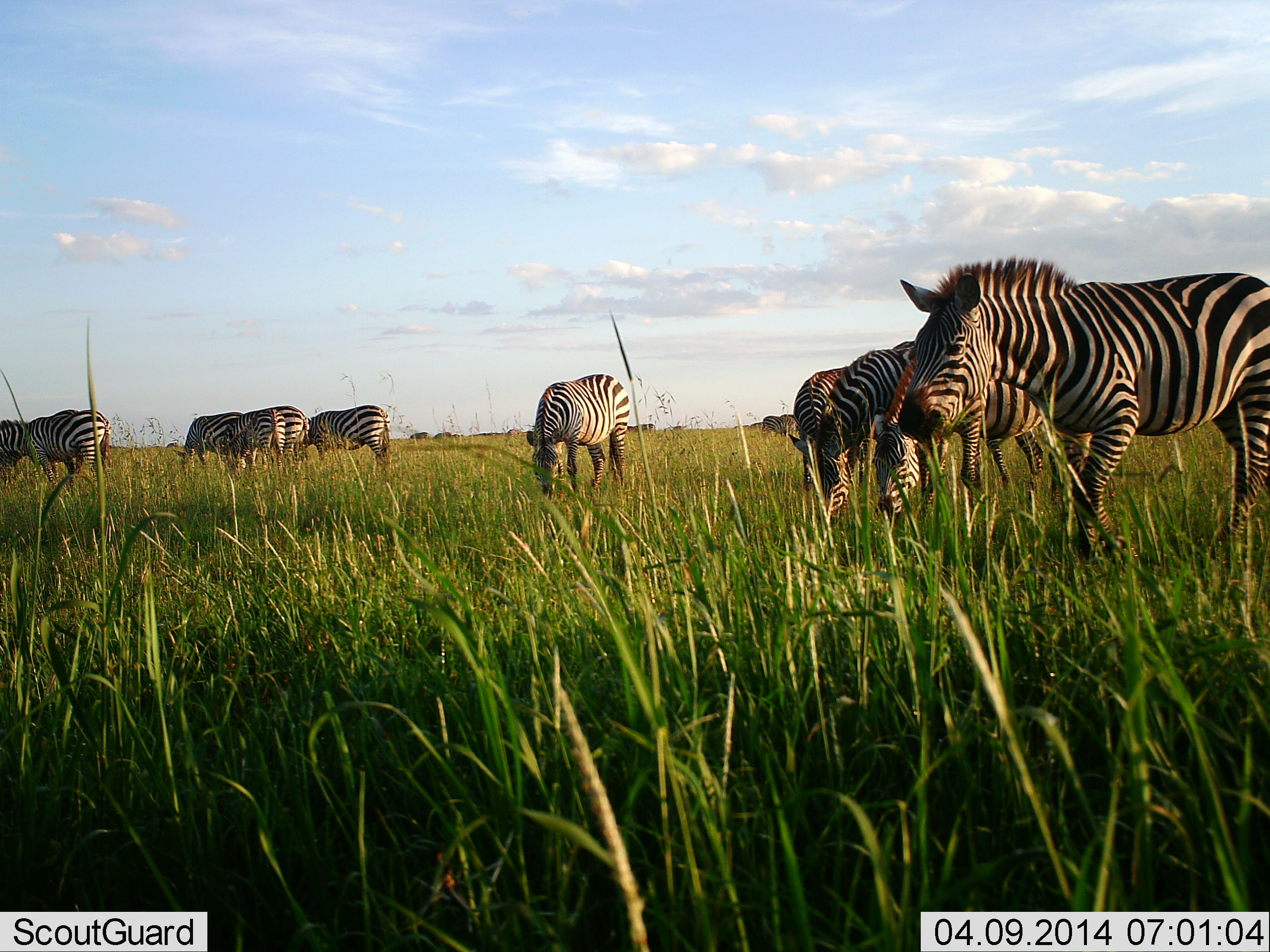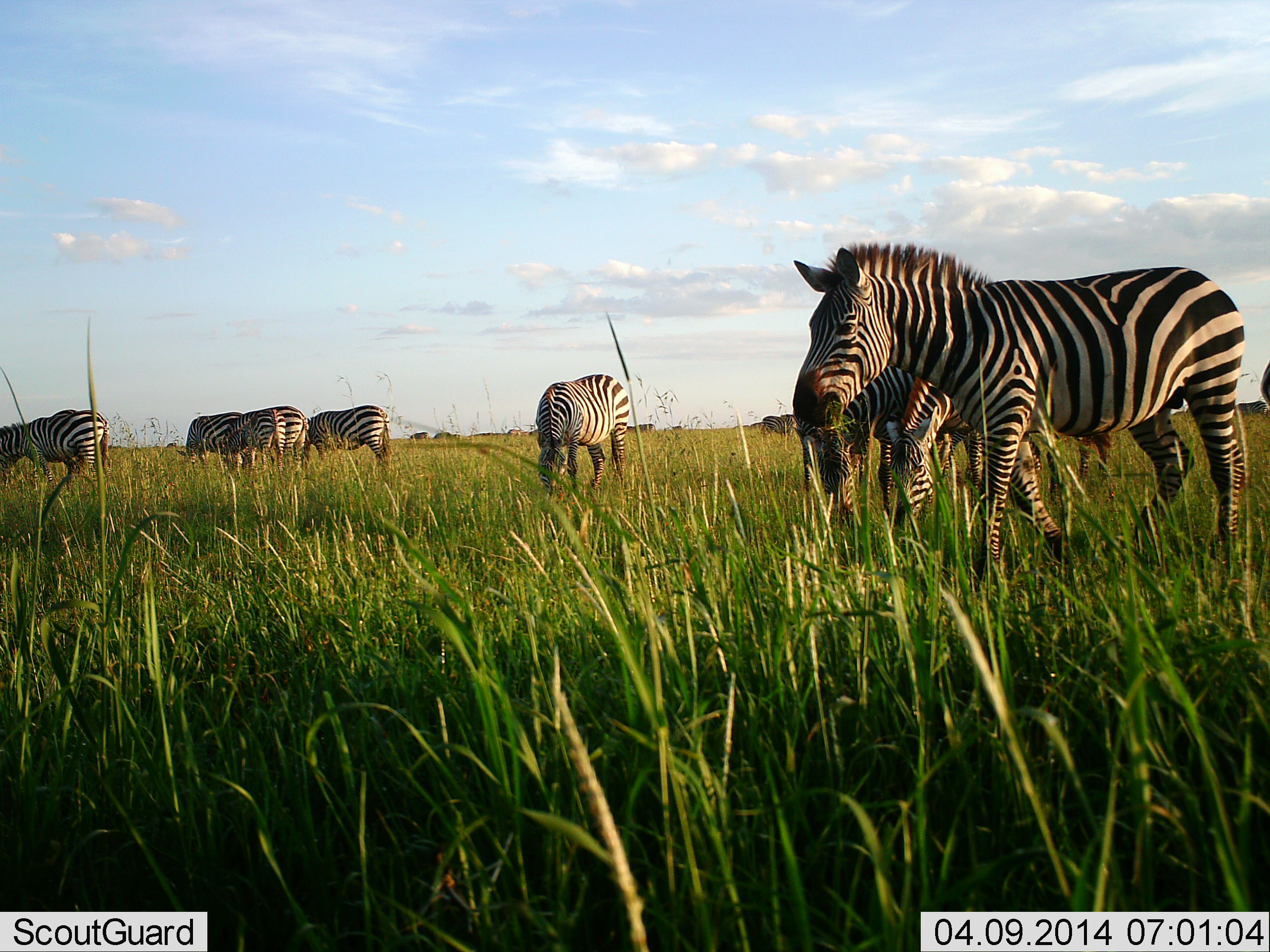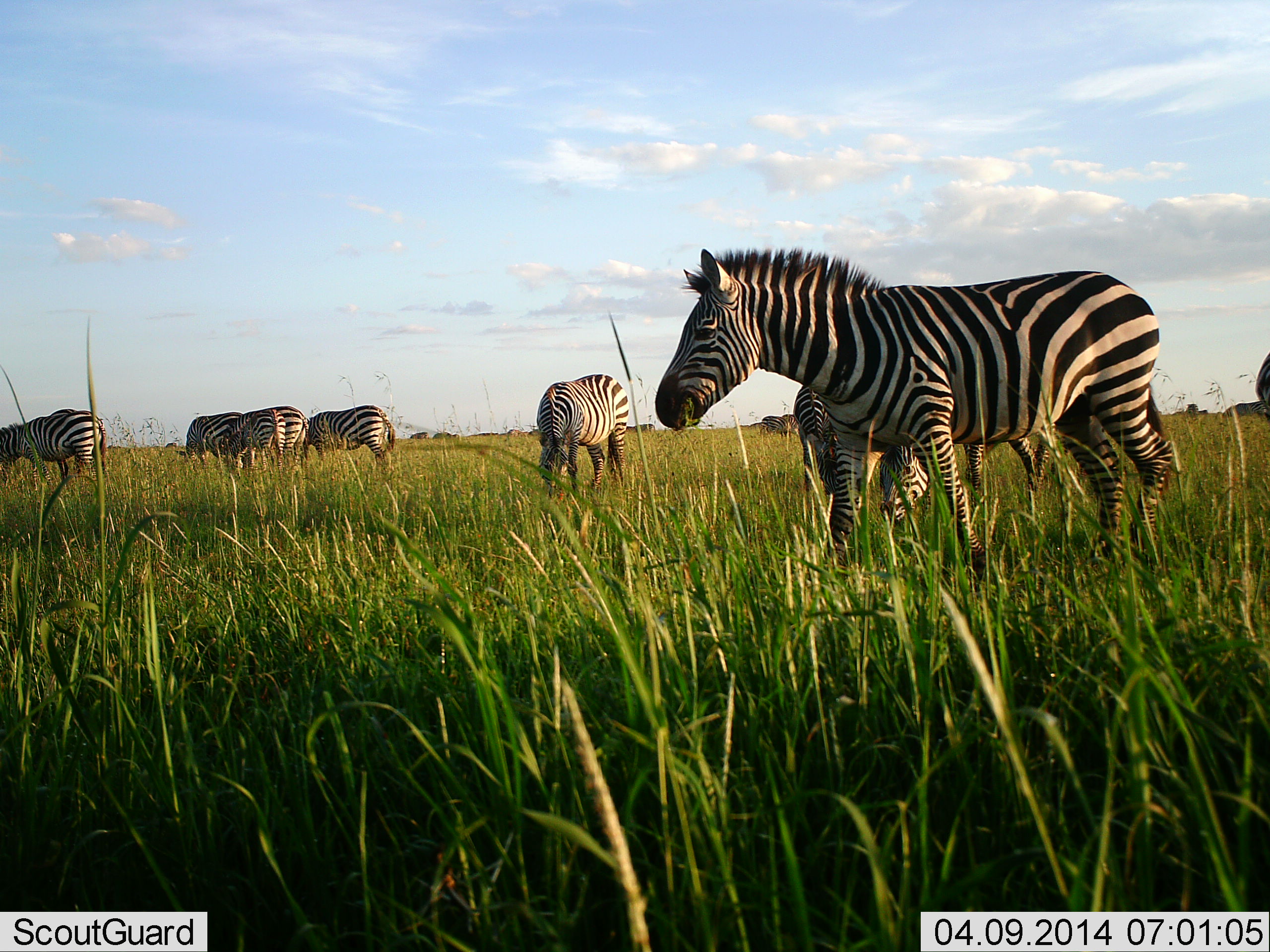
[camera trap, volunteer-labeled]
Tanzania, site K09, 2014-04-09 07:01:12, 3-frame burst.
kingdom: Animalia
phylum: Chordata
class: Mammalia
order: Perissodactyla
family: Equidae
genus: Equus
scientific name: Equus quagga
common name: plains zebra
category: zebra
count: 9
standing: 40%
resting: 0%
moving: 90%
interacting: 0%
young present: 0%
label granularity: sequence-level